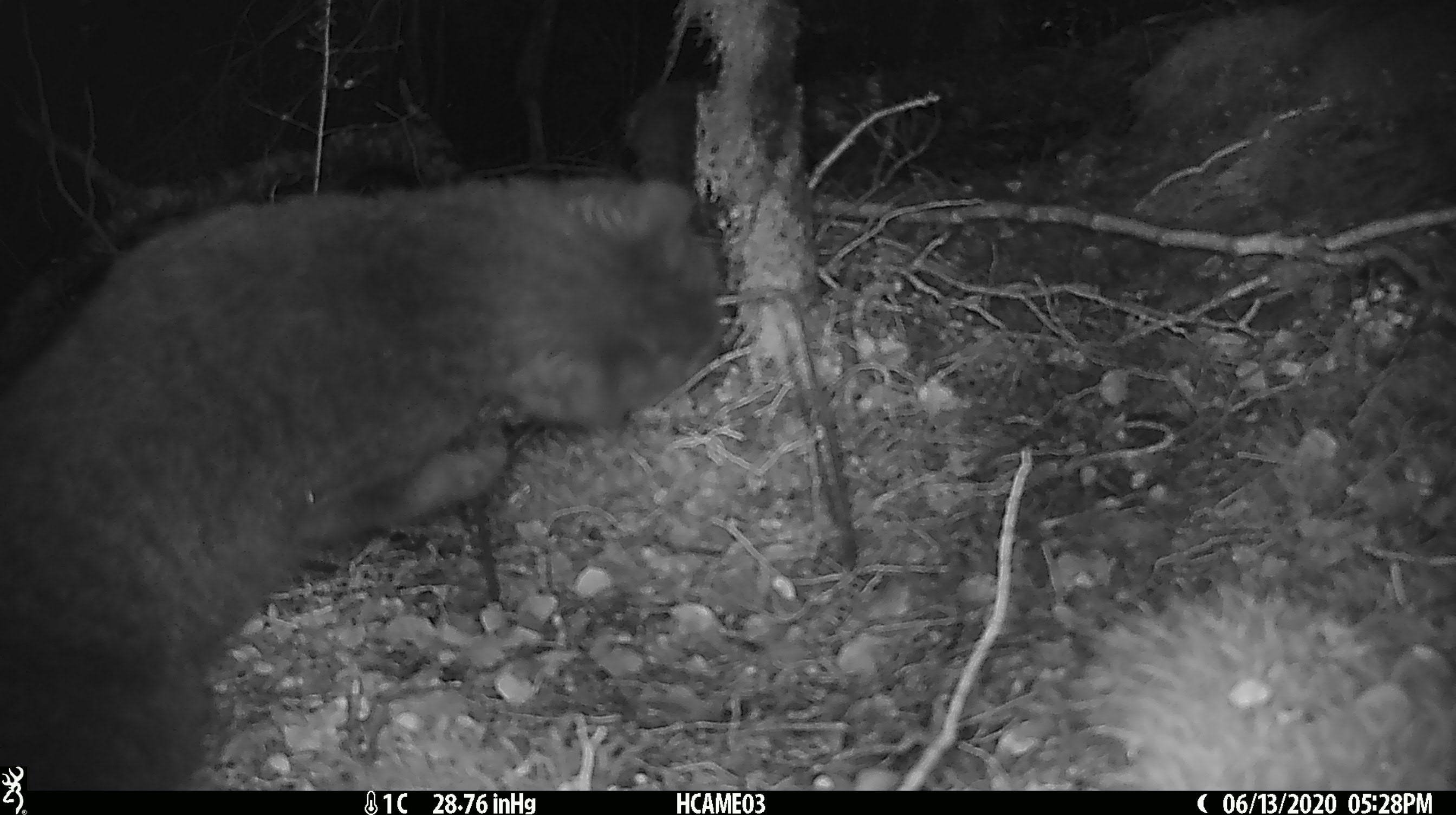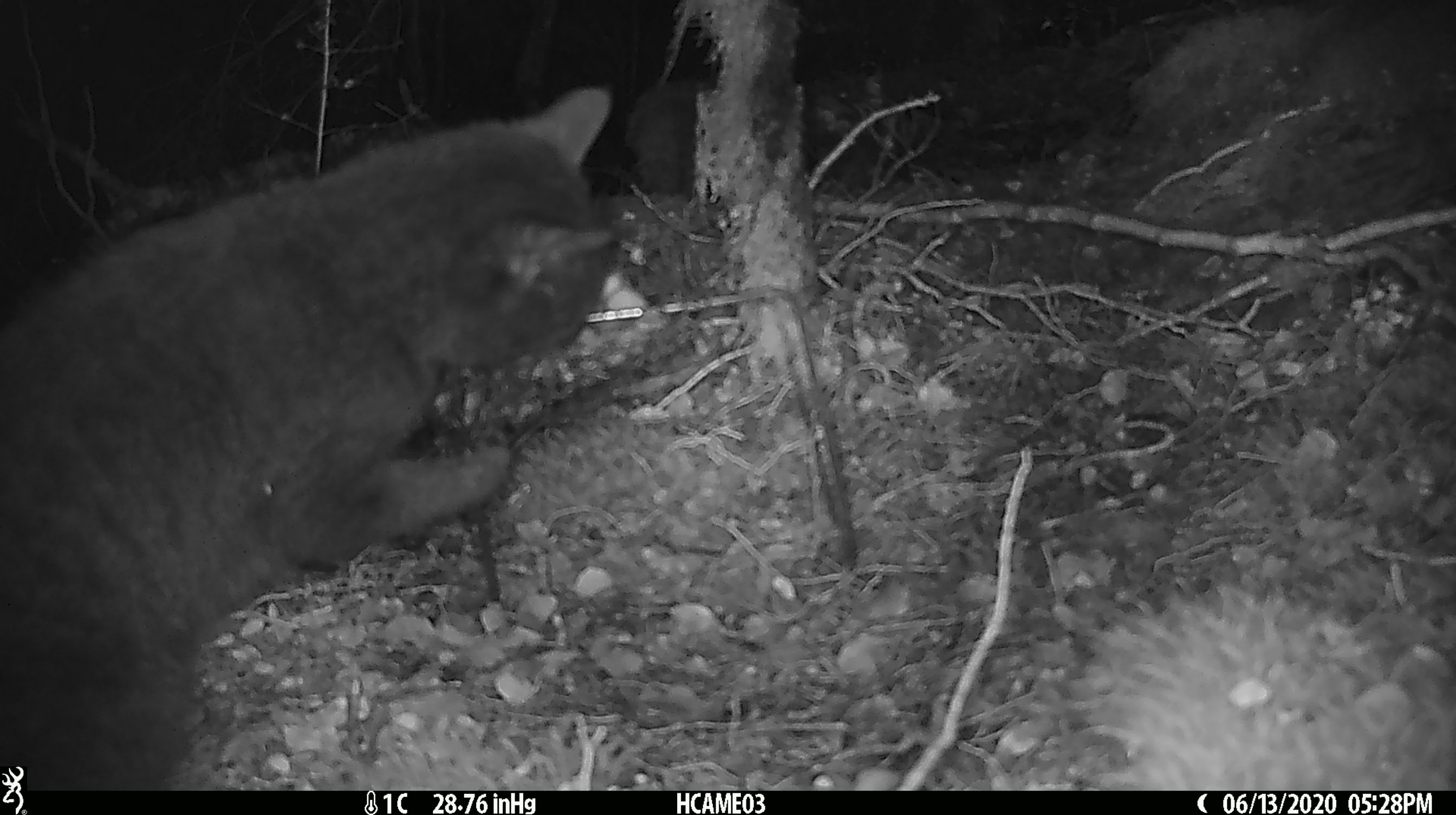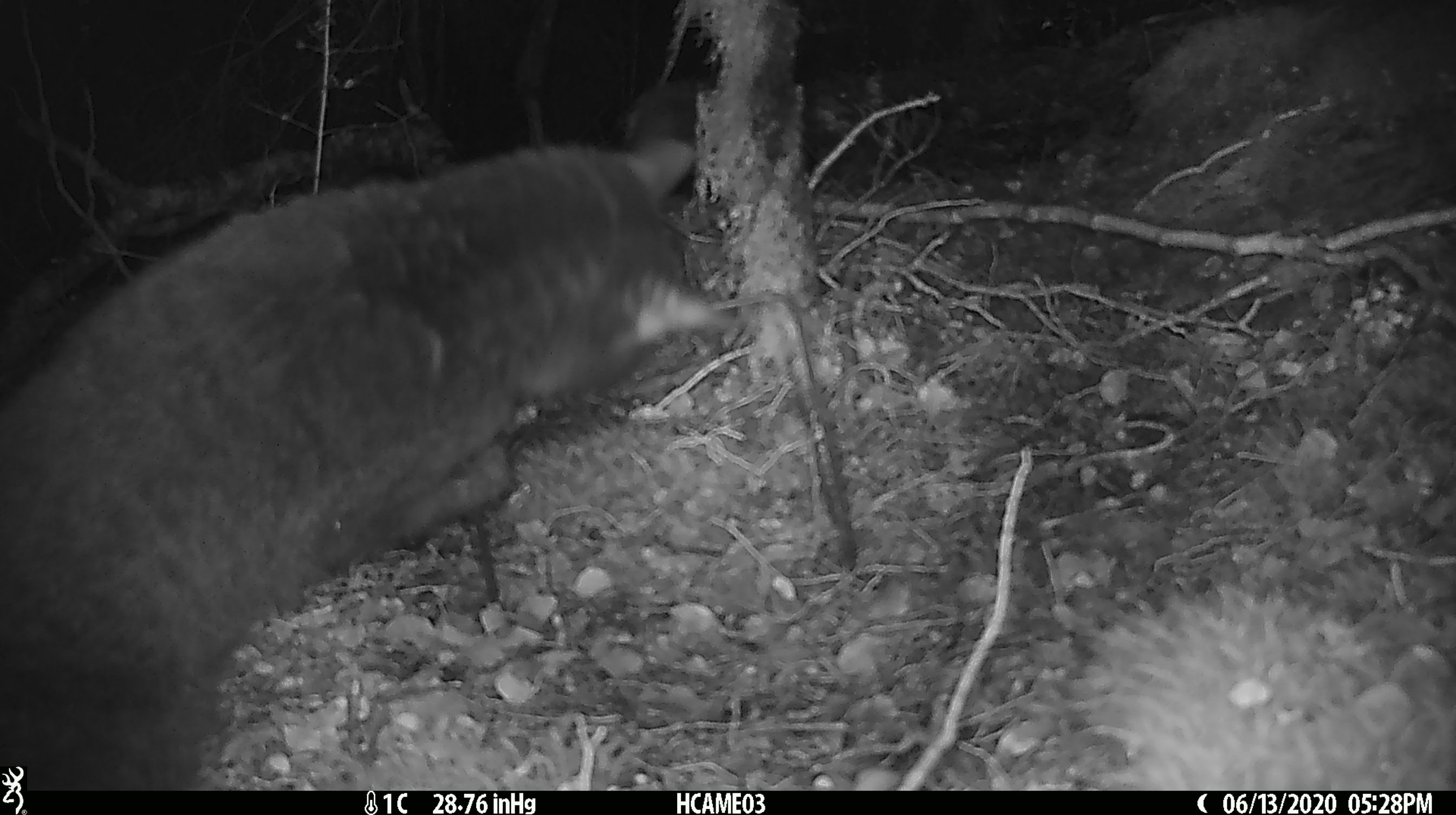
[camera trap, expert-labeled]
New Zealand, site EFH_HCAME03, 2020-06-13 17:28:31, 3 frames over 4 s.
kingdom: Animalia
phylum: Chordata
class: Mammalia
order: Carnivora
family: Felidae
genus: Felis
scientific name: Felis catus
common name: domestic cat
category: cat